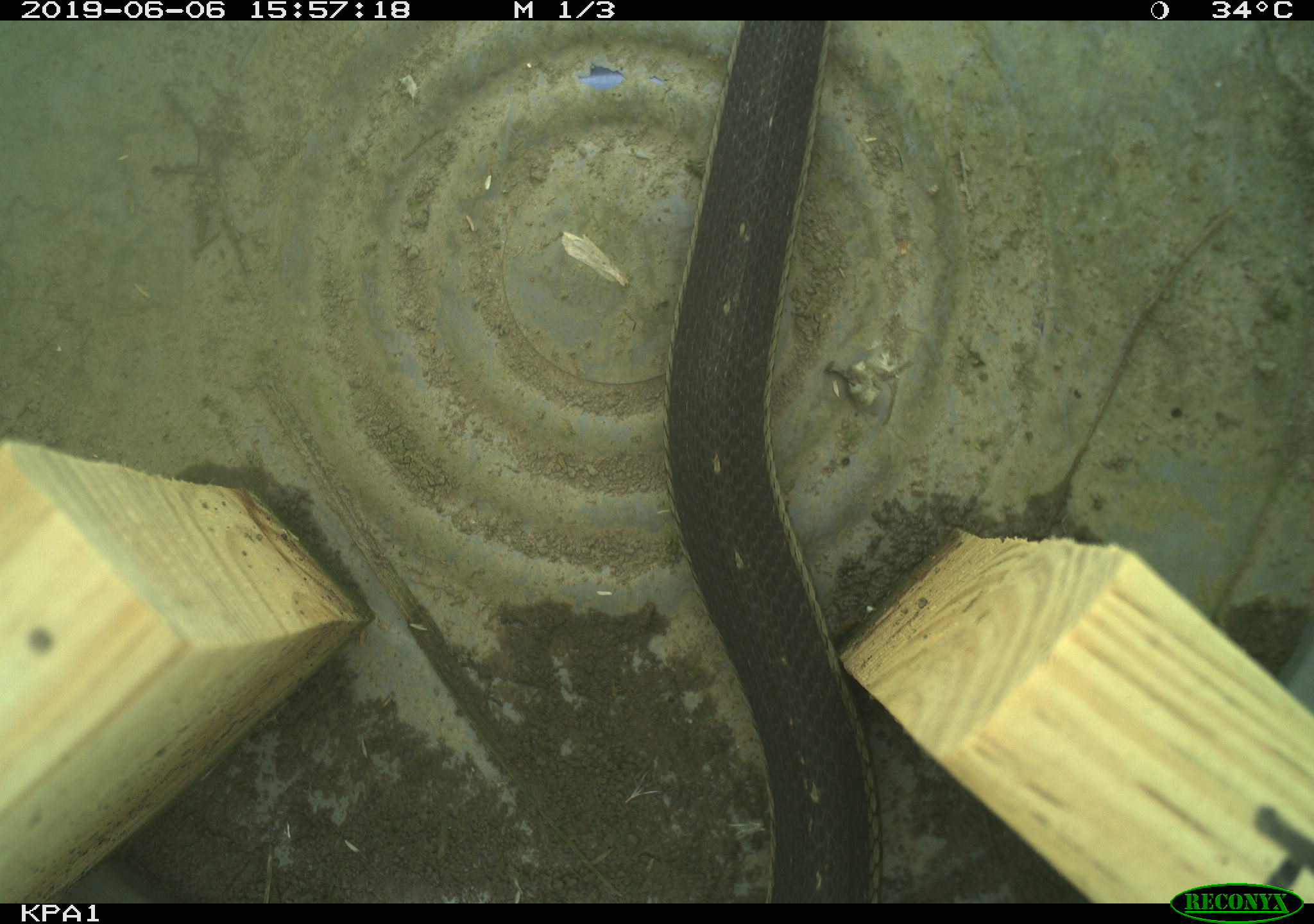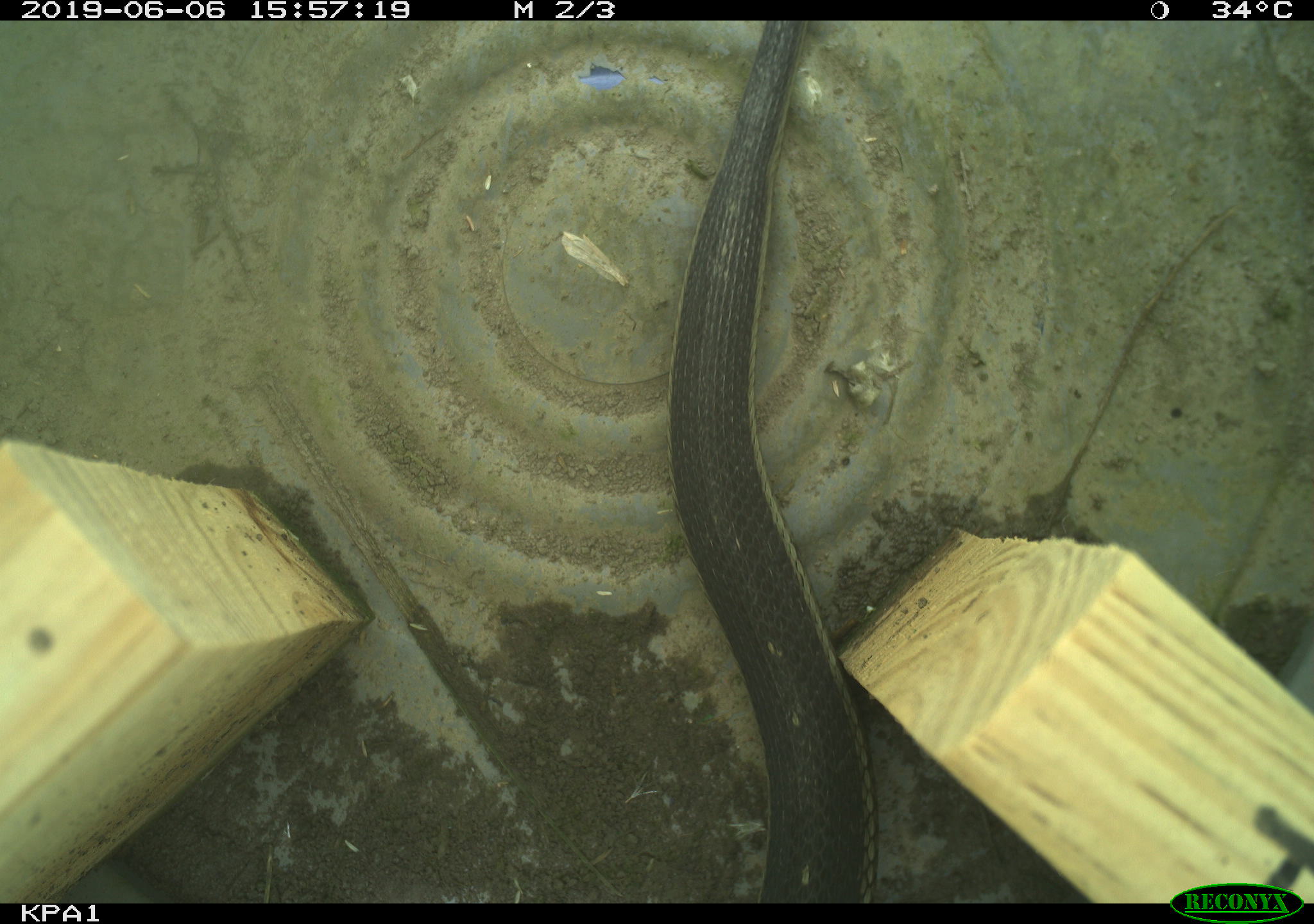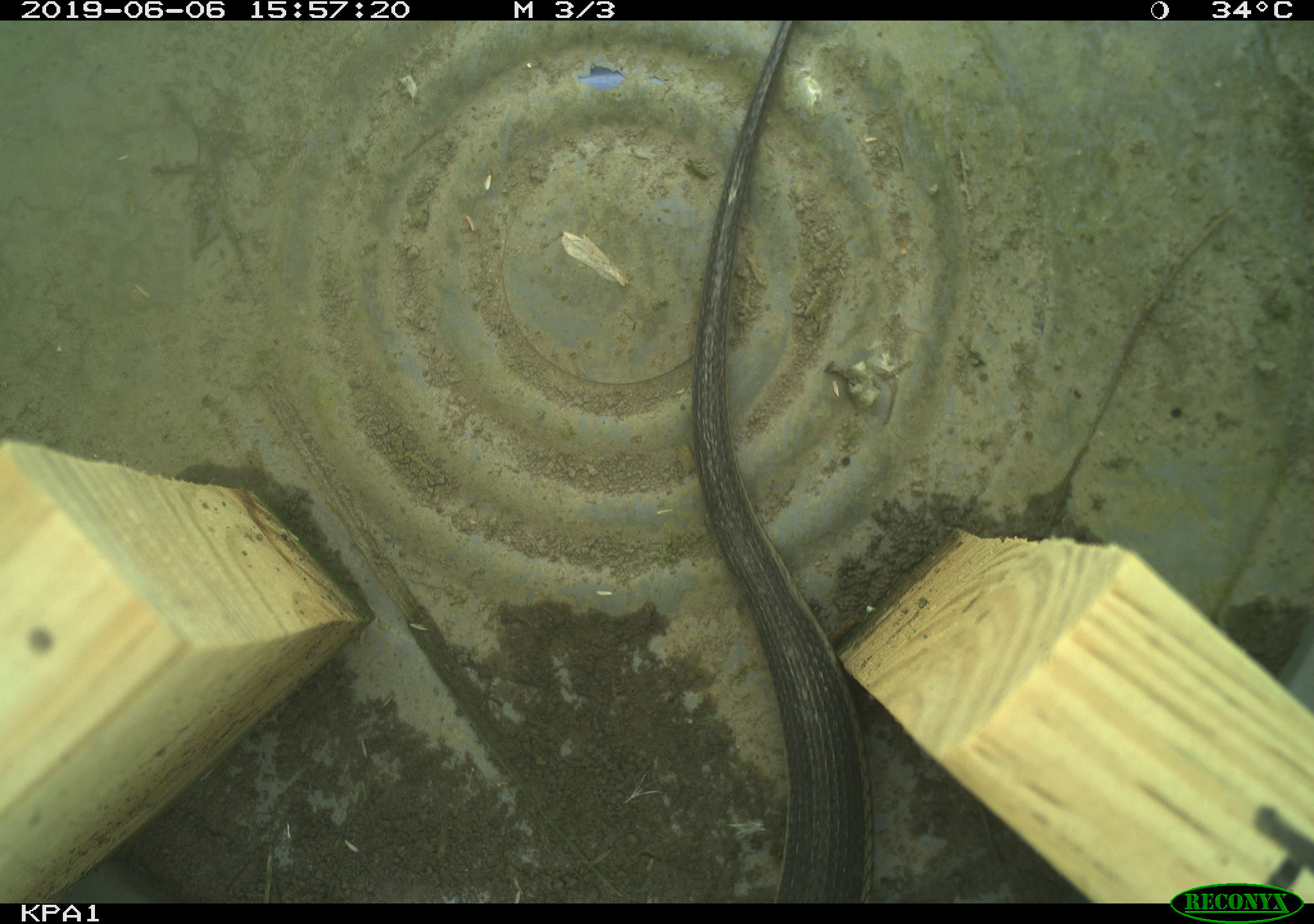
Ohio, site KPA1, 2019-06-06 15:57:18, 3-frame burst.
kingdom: Animalia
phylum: Chordata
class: Reptilia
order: Squamata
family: Colubridae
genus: Thamnophis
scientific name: Thamnophis sirtalis sirtalis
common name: eastern gartersnake